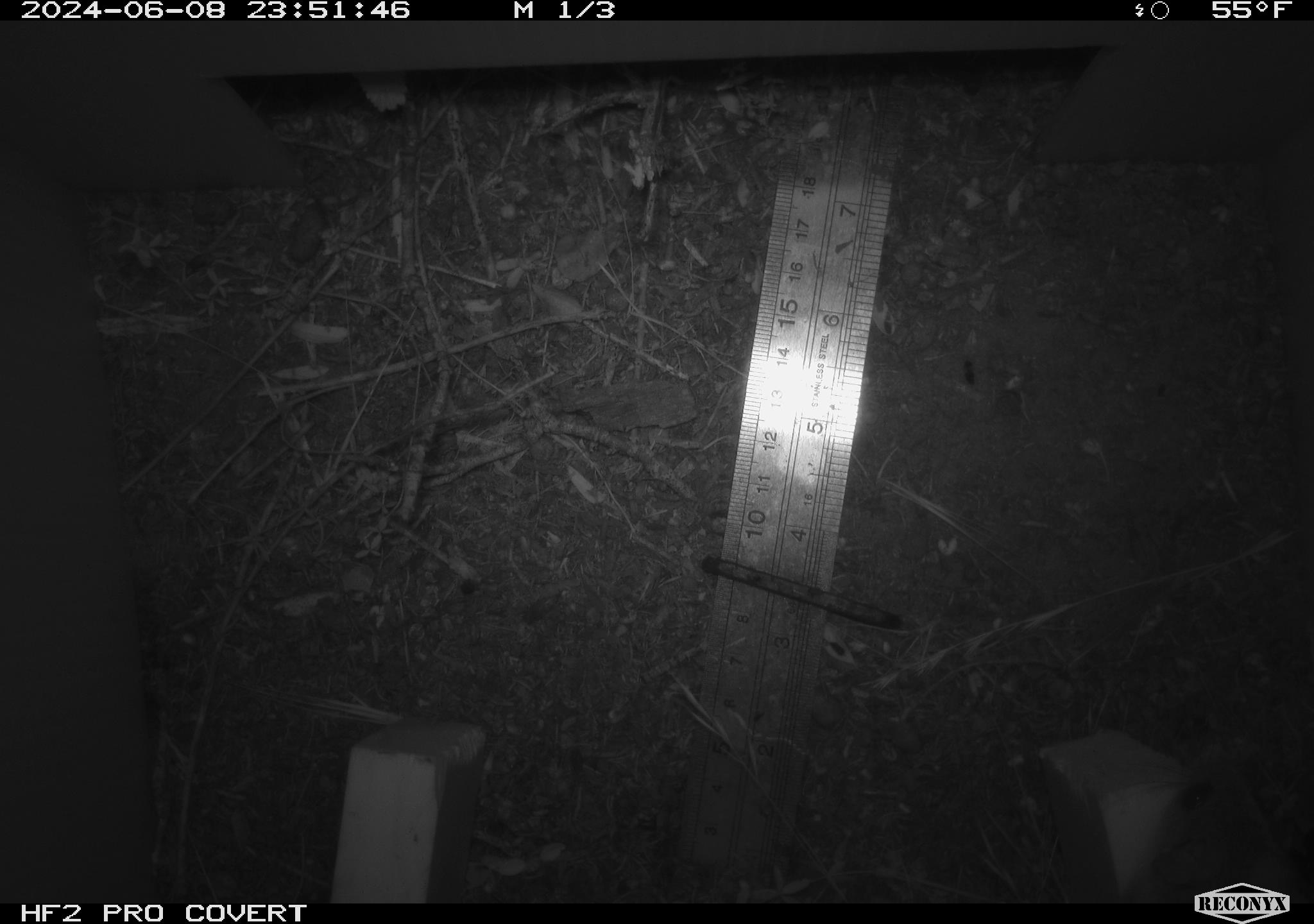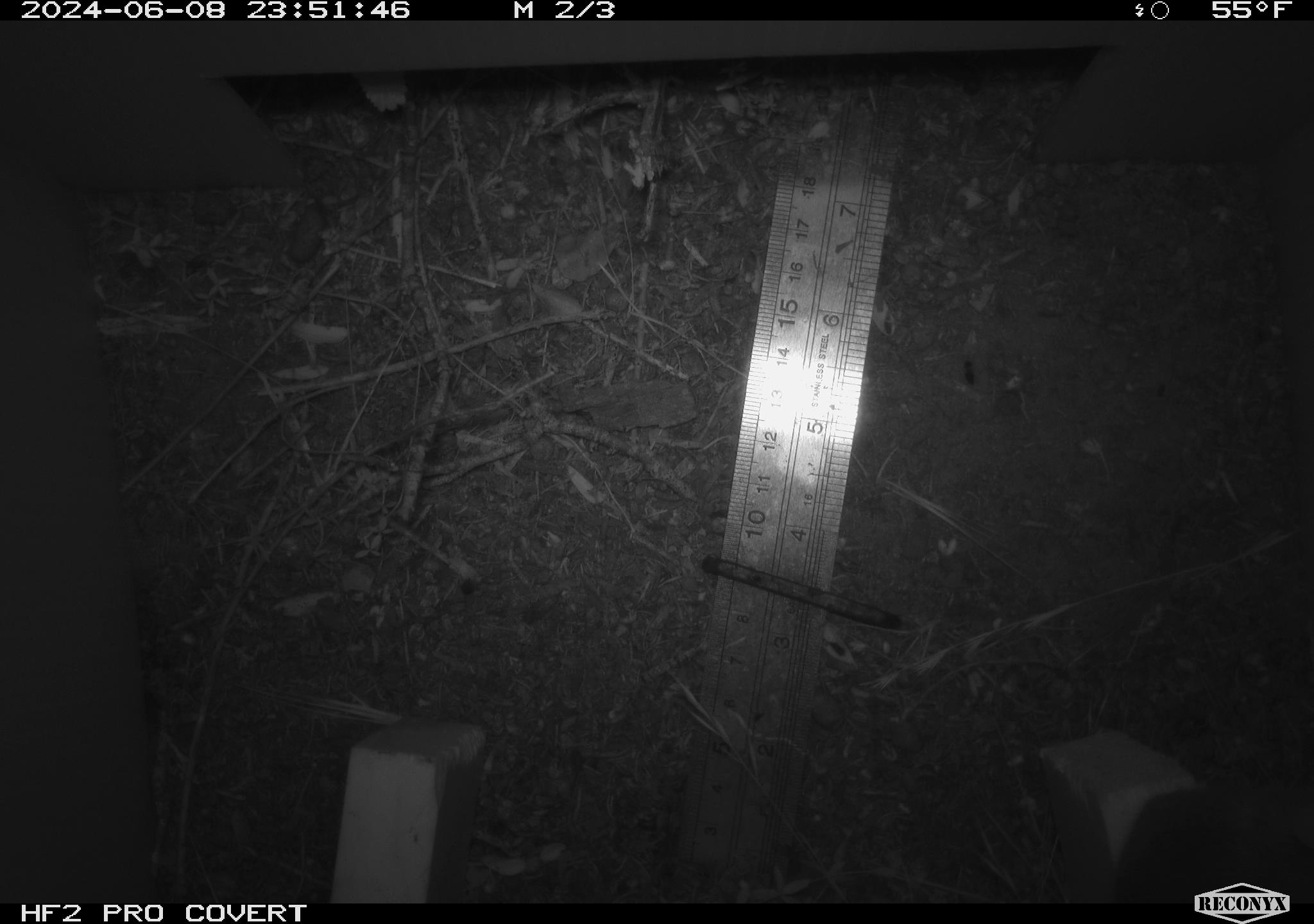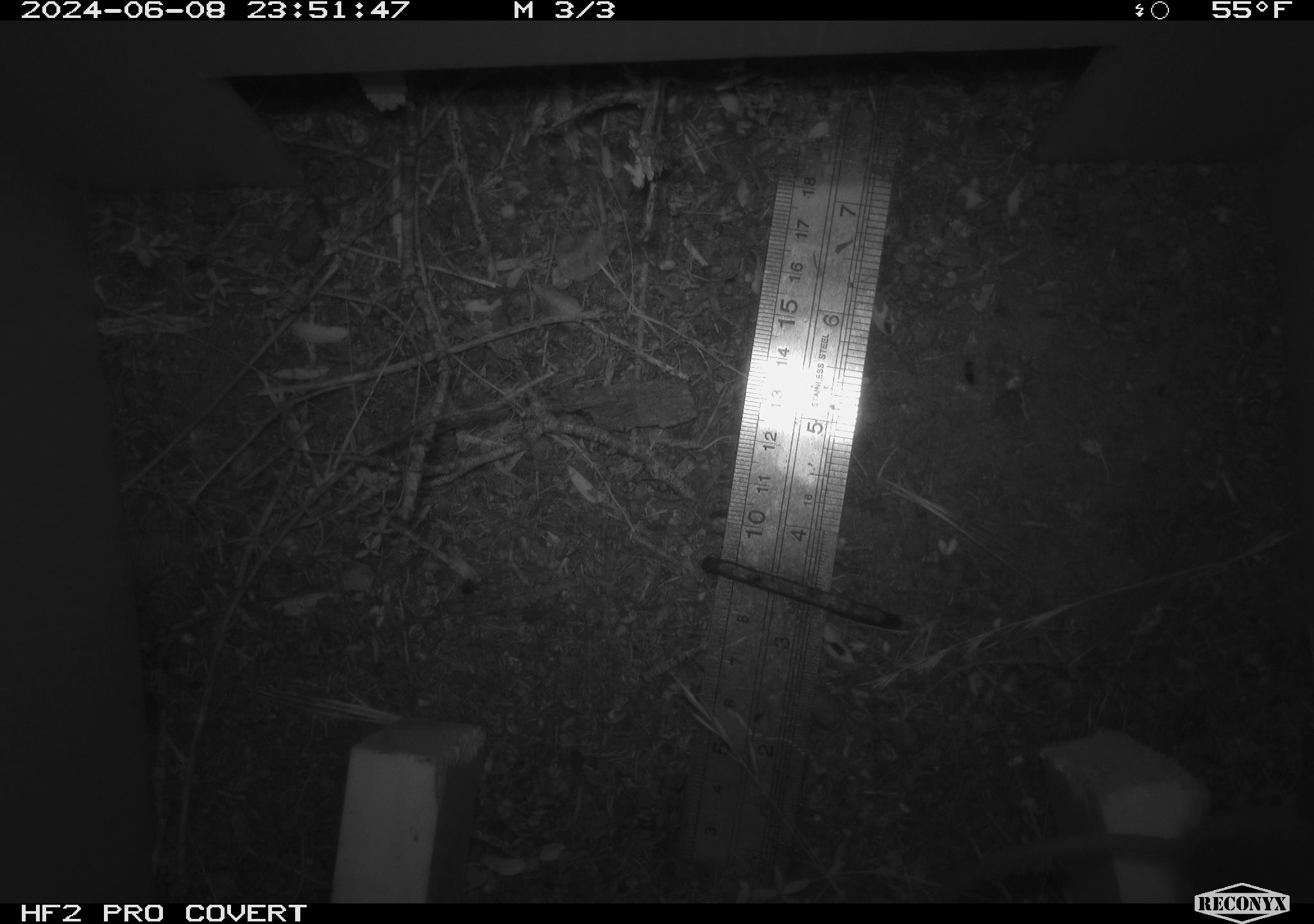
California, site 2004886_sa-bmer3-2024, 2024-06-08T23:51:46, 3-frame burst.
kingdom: Animalia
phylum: Chordata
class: Mammalia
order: Rodentia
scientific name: Rodentia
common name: mouse species